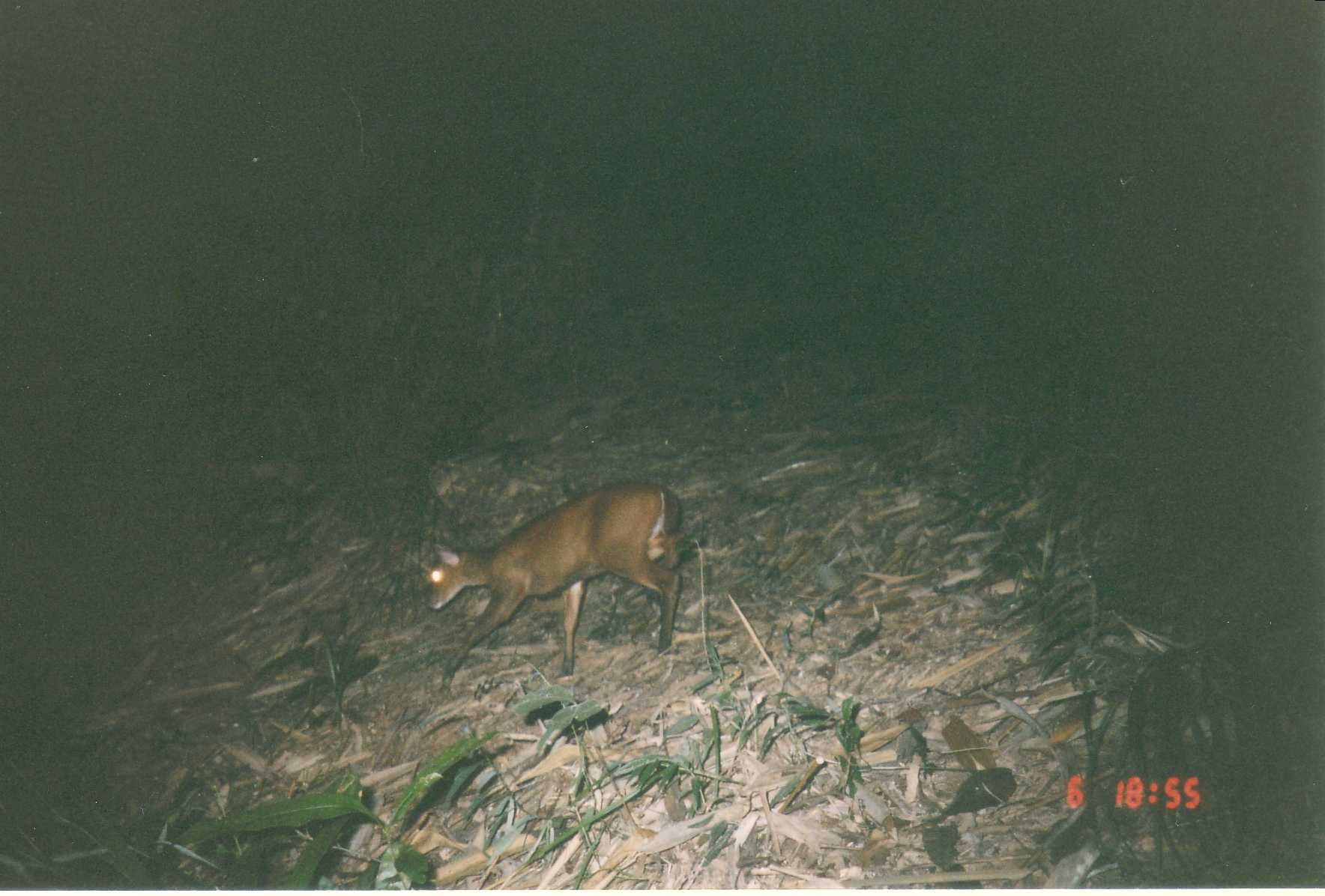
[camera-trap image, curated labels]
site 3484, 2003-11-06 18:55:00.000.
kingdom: Animalia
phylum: Chordata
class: Mammalia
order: Artiodactyla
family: Cervidae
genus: Muntiacus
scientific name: Muntiacus muntjak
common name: southern red muntjac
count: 1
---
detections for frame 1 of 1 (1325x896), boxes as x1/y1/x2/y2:
muntiacus muntjak: 426/483/684/691